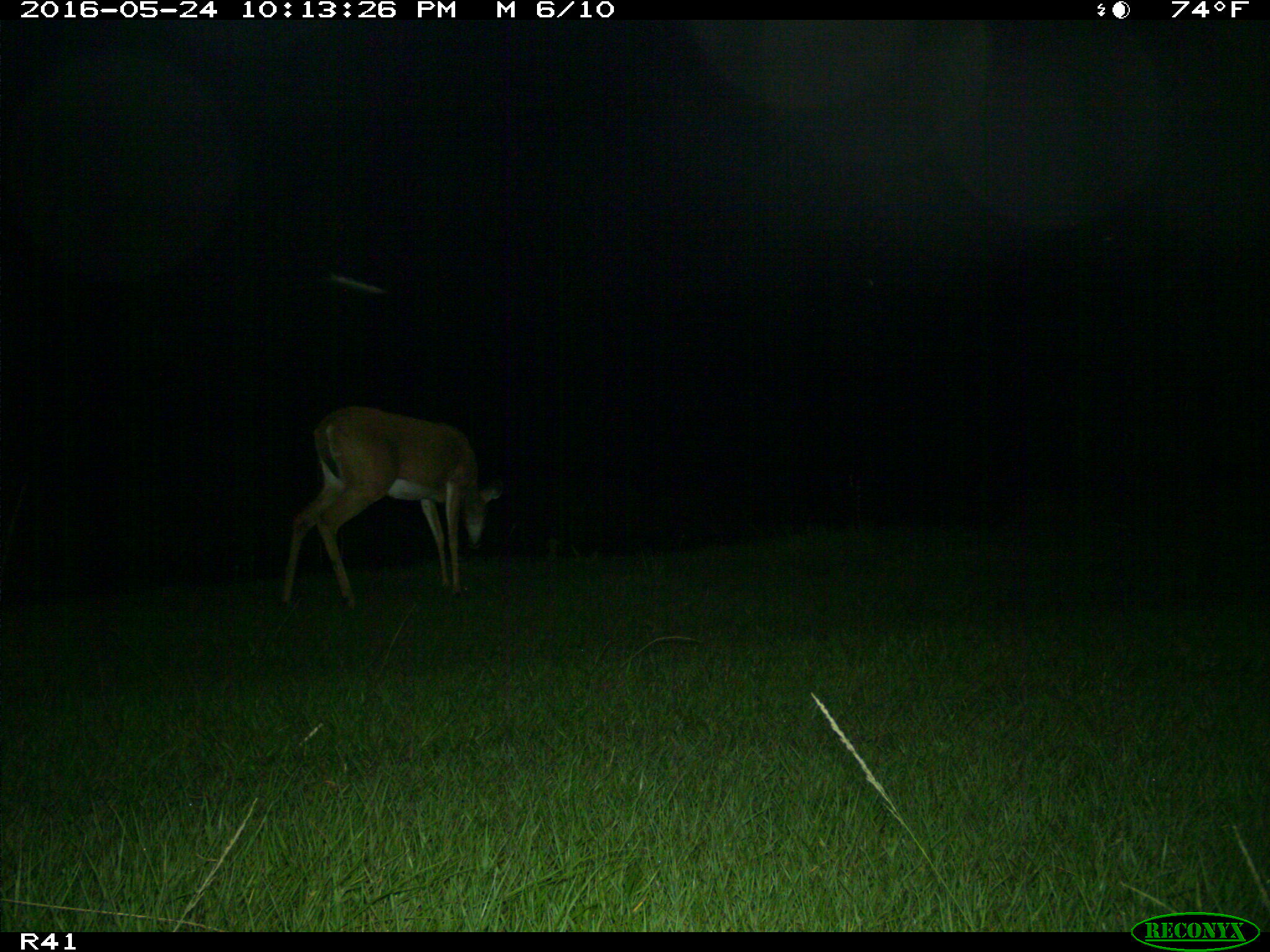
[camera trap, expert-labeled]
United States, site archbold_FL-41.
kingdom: Animalia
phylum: Chordata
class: Mammalia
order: Artiodactyla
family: Cervidae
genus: Odocoileus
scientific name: Odocoileus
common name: deer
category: unidentified deer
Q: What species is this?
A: Unidentified deer (deer) (Odocoileus).